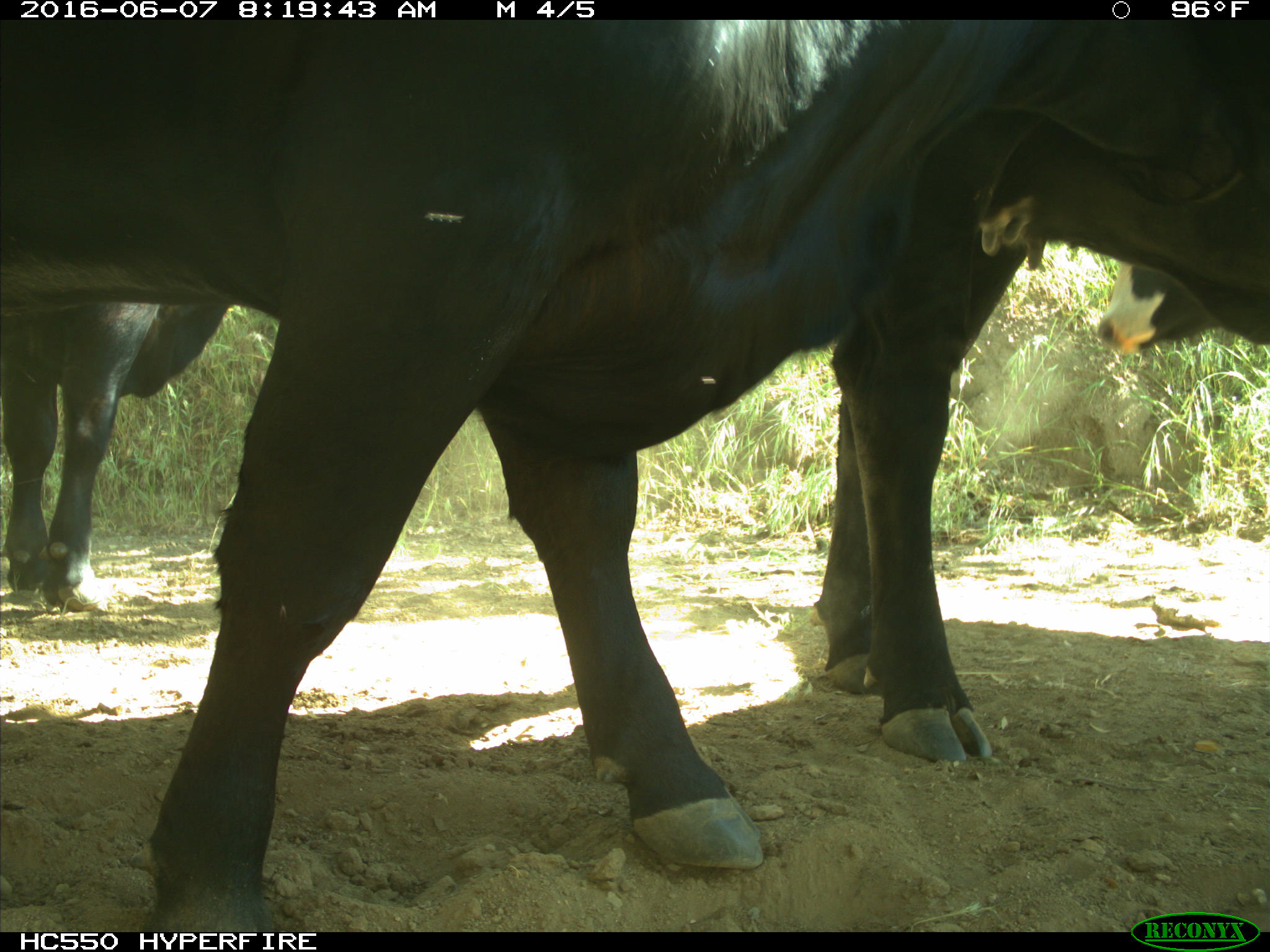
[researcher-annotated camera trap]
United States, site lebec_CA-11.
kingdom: Animalia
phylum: Chordata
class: Mammalia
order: Artiodactyla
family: Bovidae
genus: Bos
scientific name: Bos taurus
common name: domestic cow